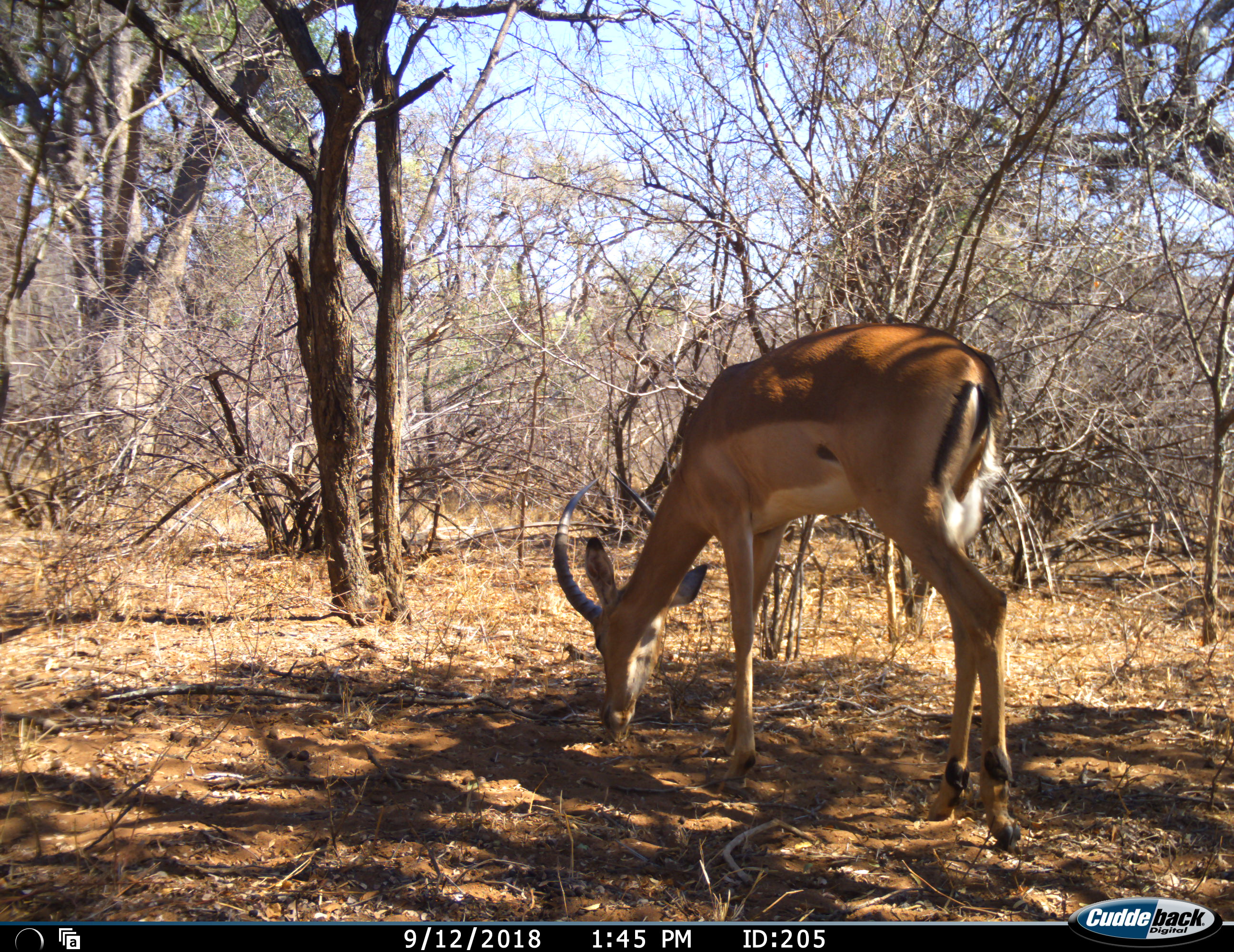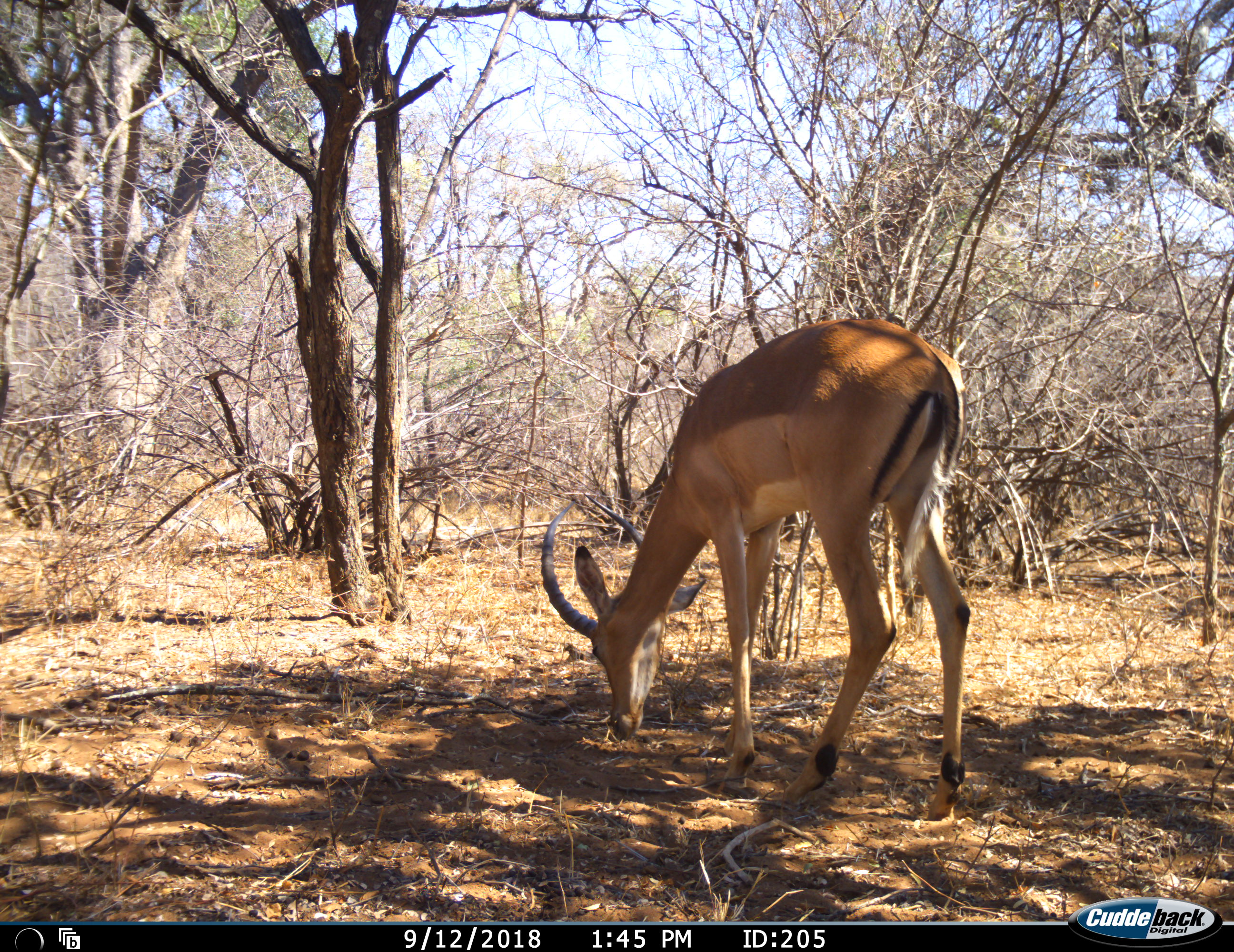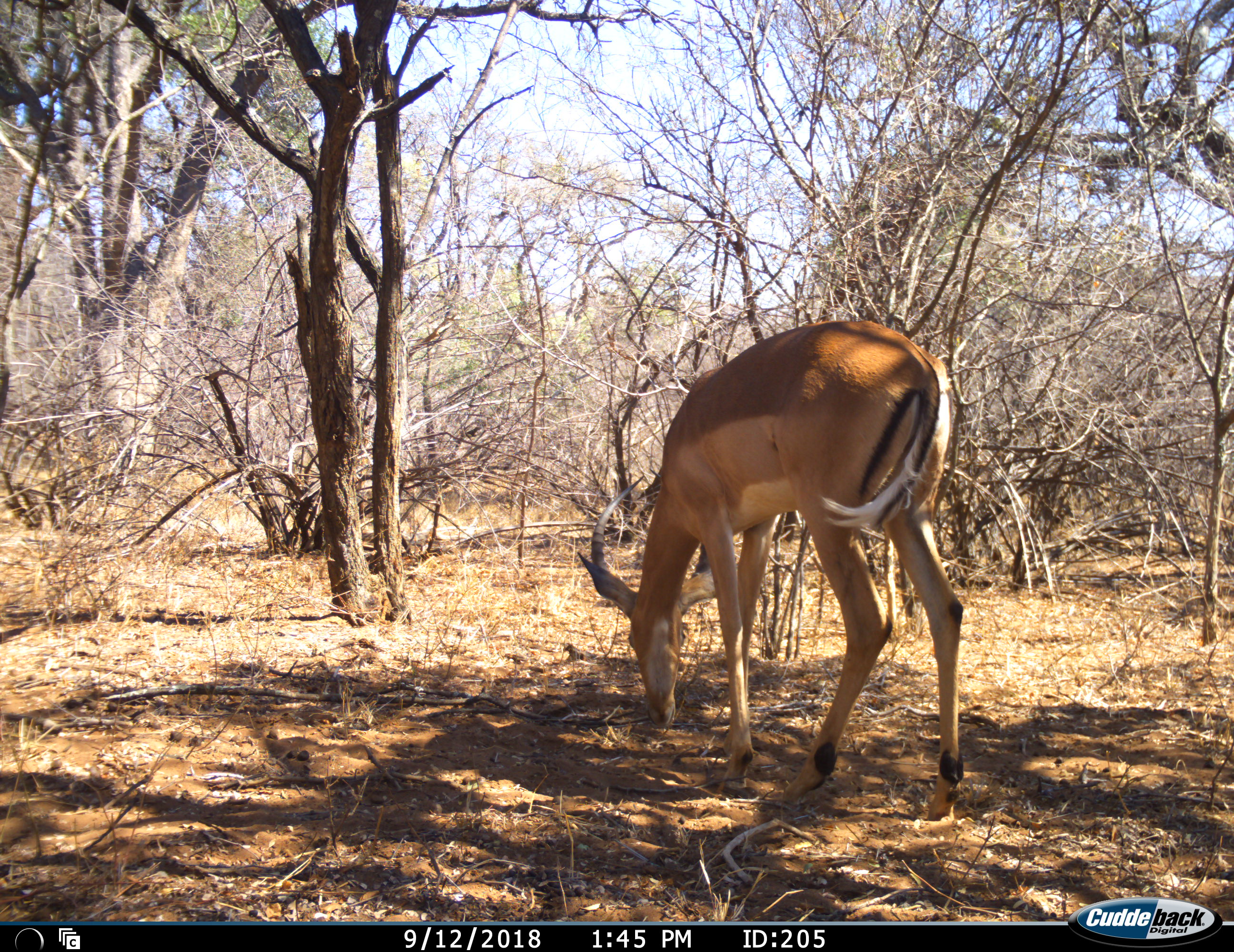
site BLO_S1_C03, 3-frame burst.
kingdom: Animalia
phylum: Chordata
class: Mammalia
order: Artiodactyla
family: Bovidae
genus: Aepyceros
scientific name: Aepyceros melampus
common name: impala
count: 1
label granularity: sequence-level